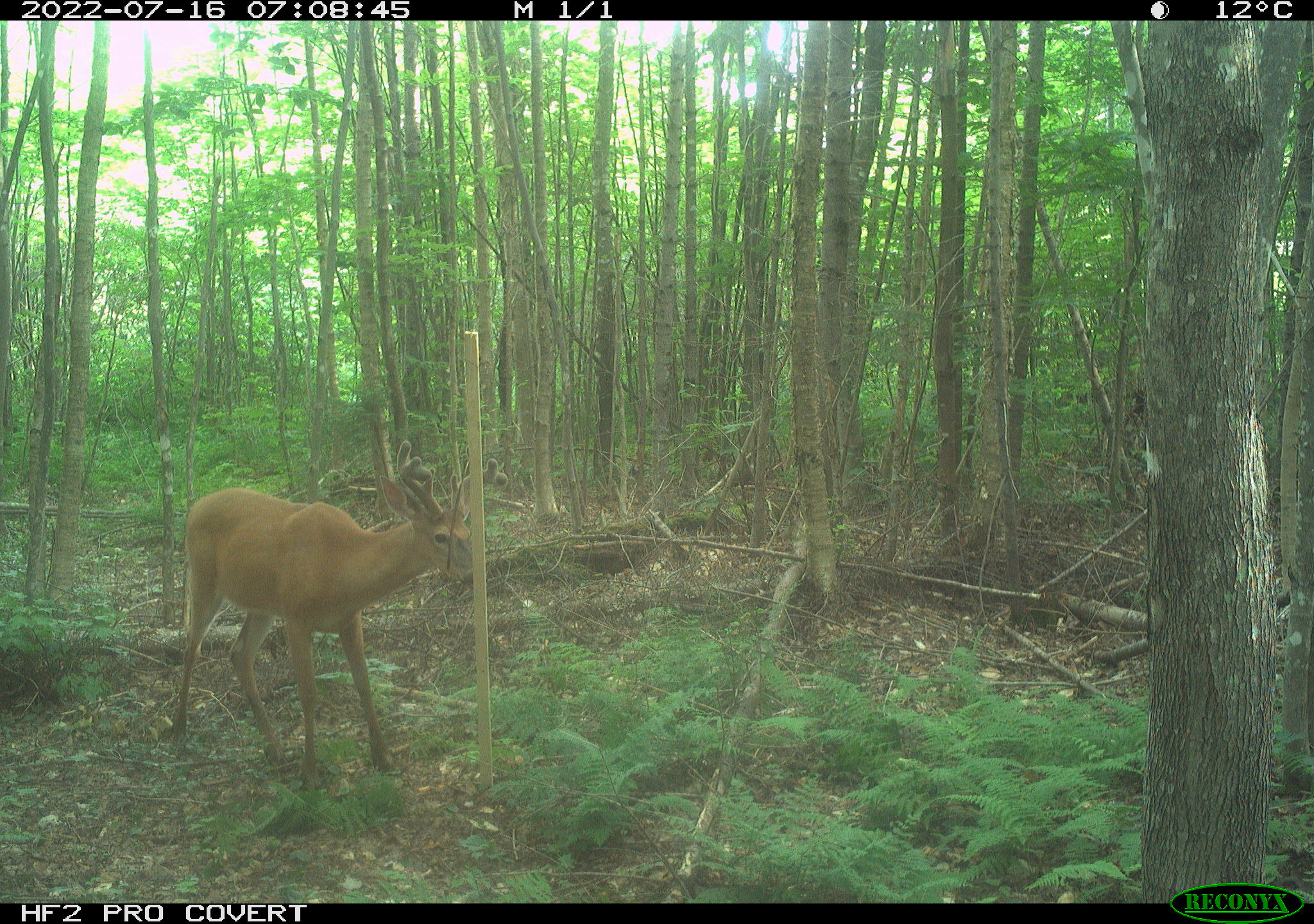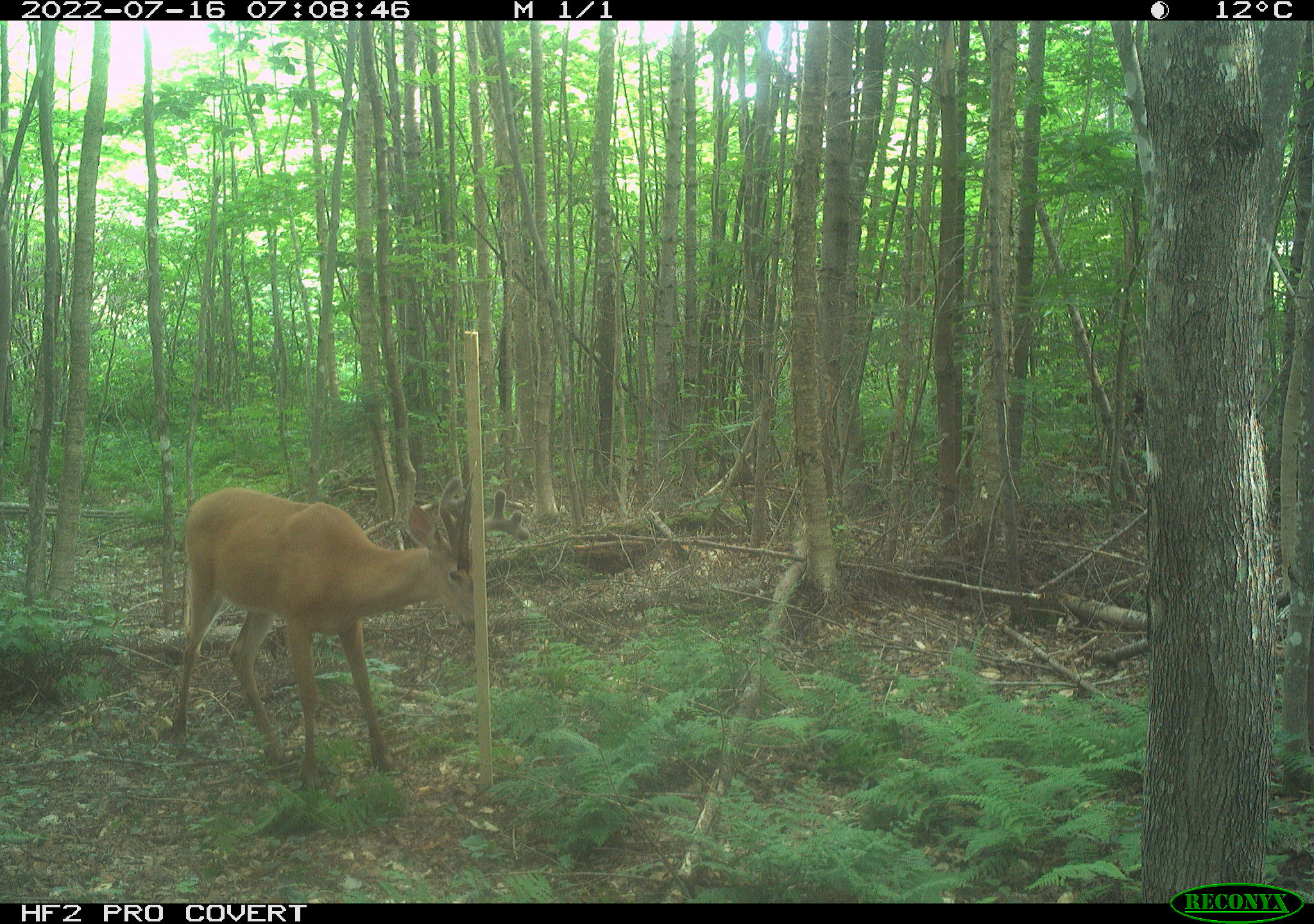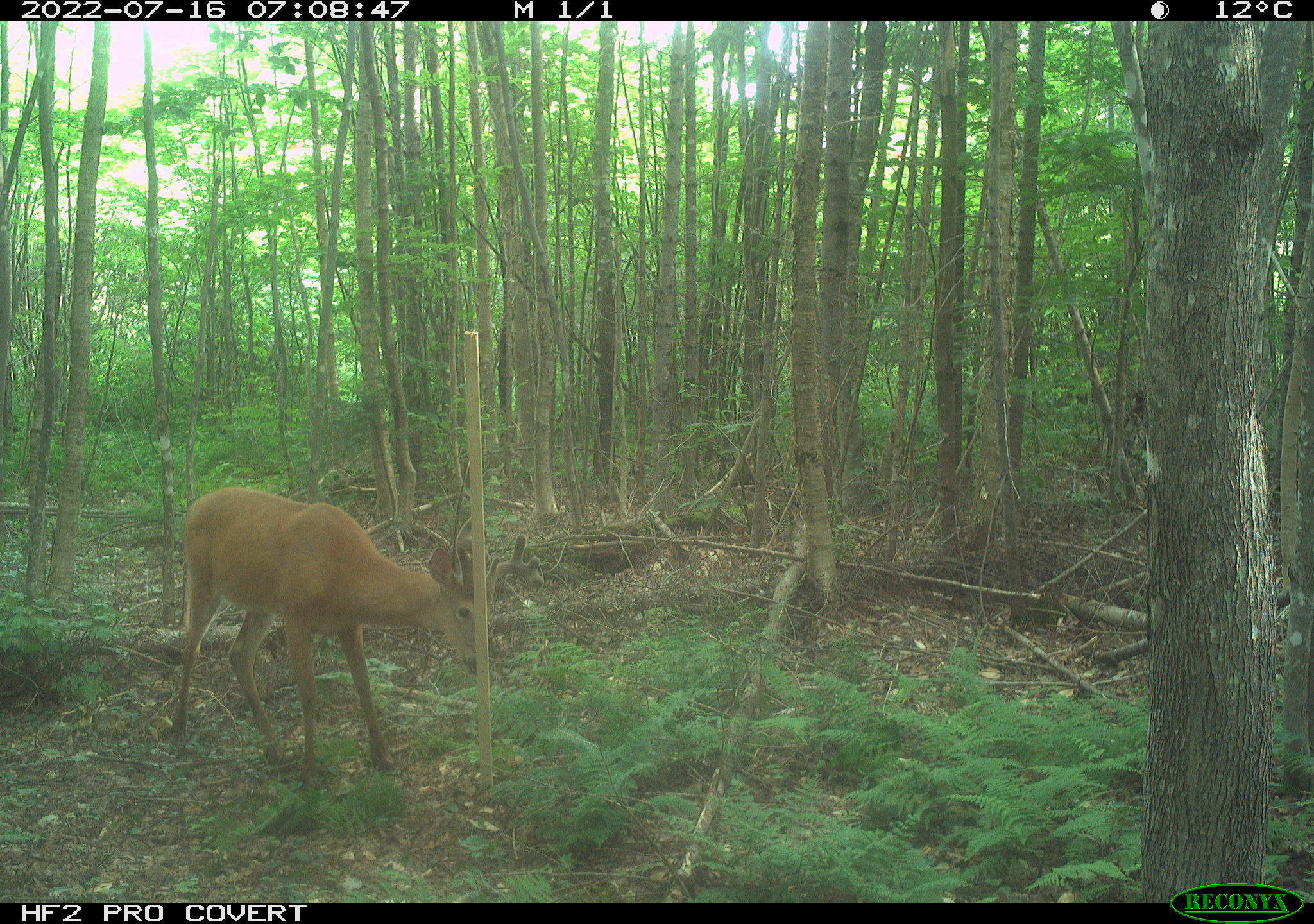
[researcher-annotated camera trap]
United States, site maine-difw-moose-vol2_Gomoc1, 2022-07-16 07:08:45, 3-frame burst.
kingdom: Animalia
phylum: Chordata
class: Mammalia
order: Artiodactyla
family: Cervidae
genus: Odocoileus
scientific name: Odocoileus virginianus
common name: white-tailed deer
White-tailed deer (Odocoileus virginianus).